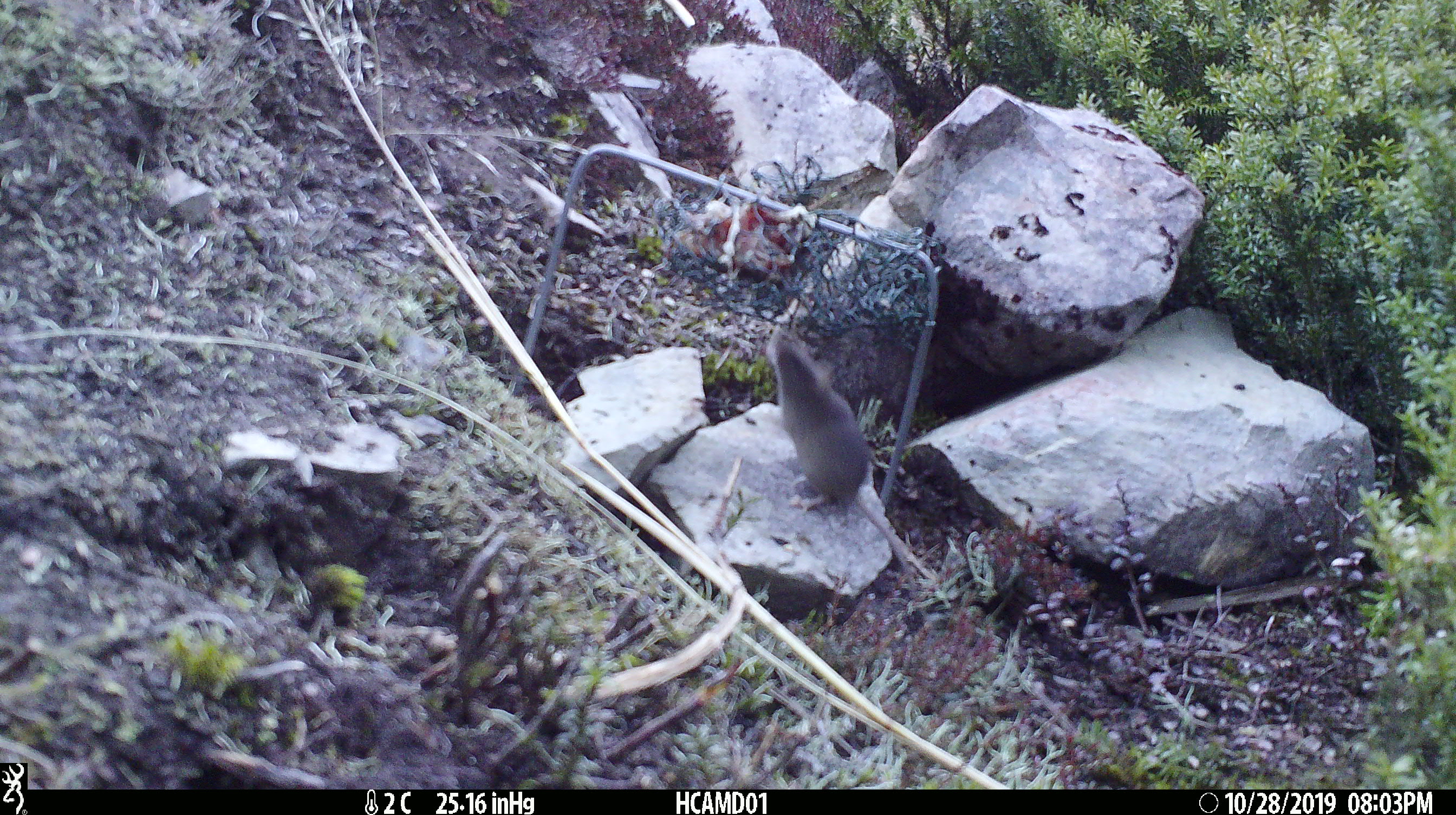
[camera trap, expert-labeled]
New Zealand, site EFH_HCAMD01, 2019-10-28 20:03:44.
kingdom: Animalia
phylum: Chordata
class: Mammalia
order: Rodentia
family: Muridae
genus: Mus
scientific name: Mus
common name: mouse